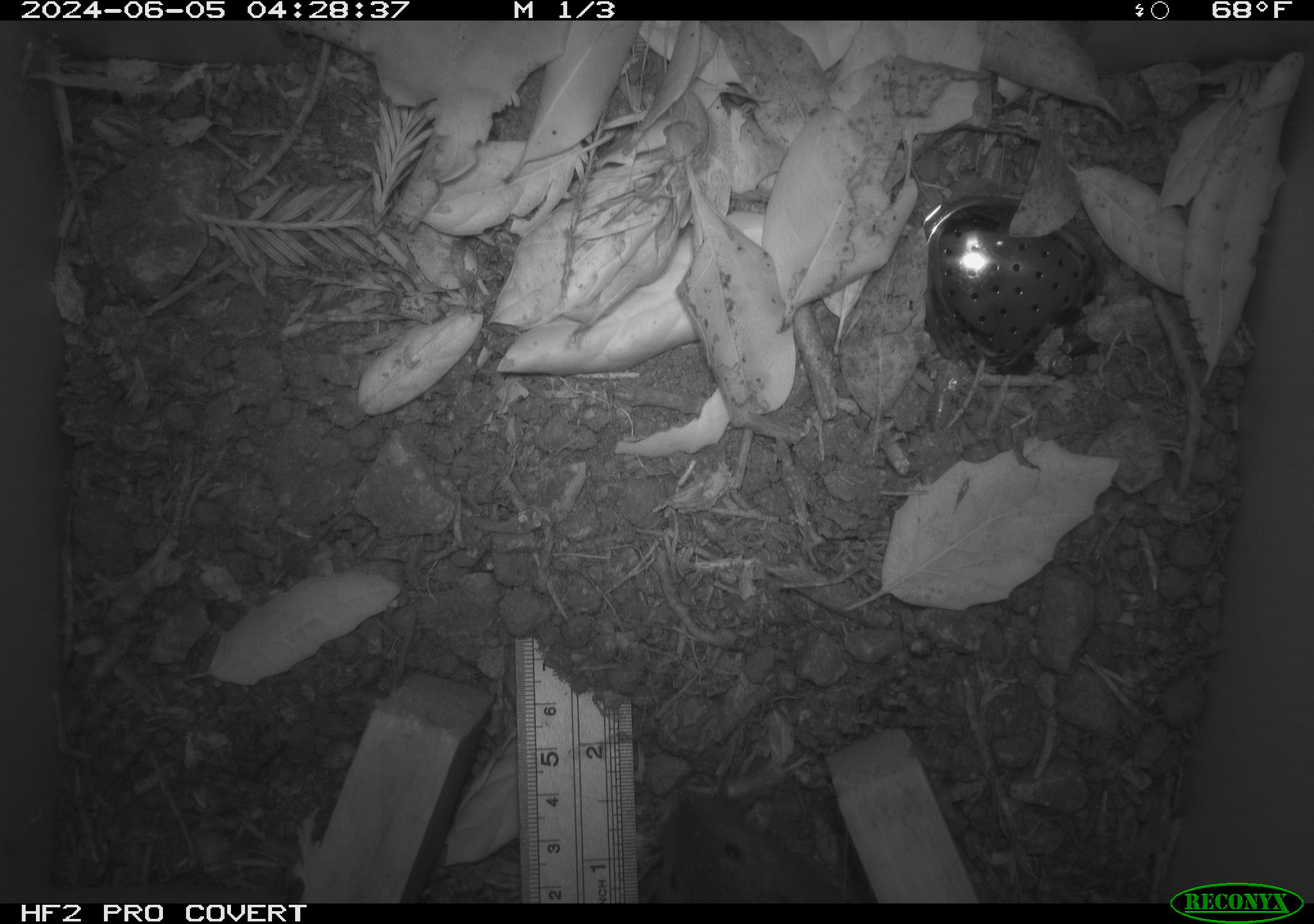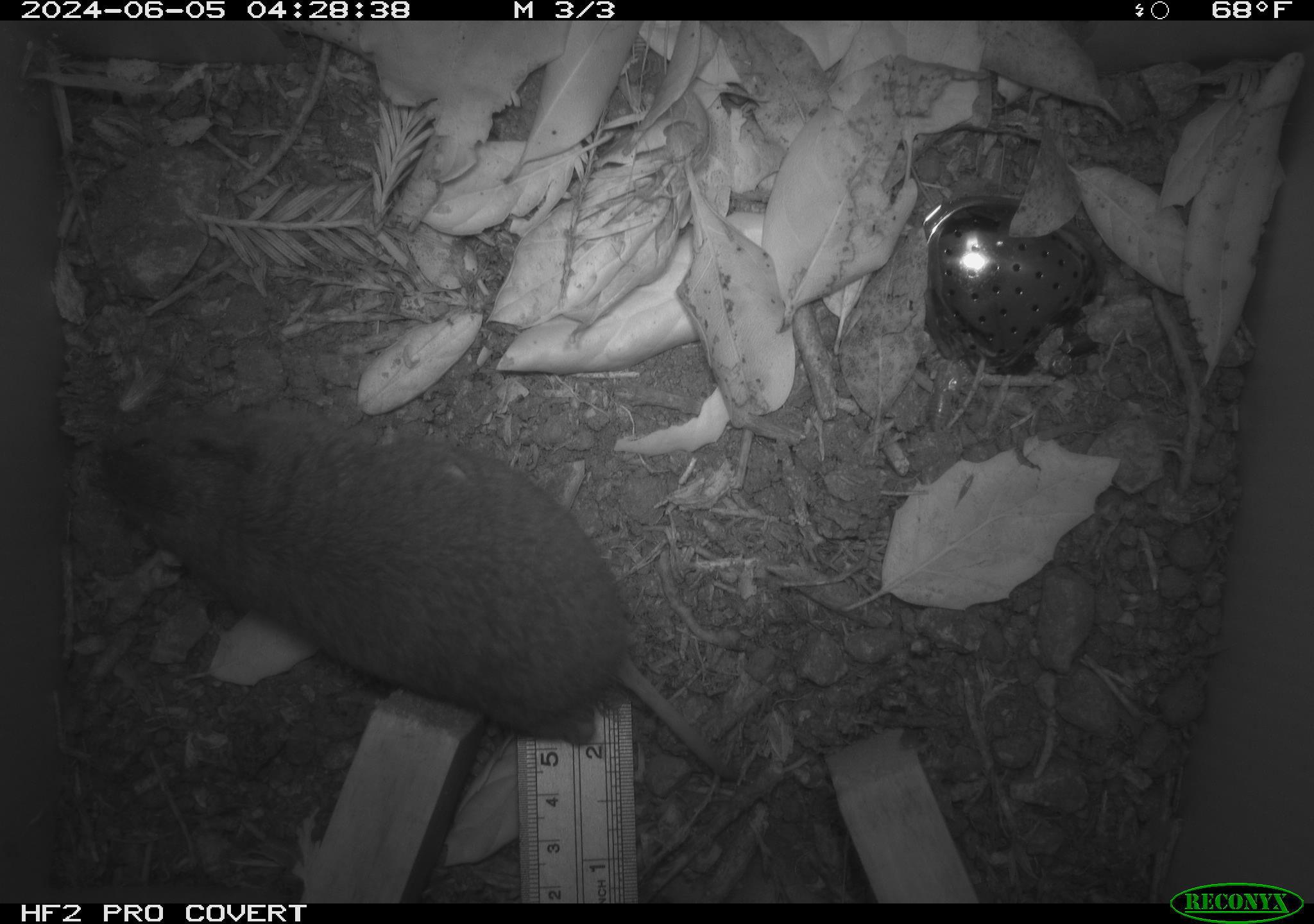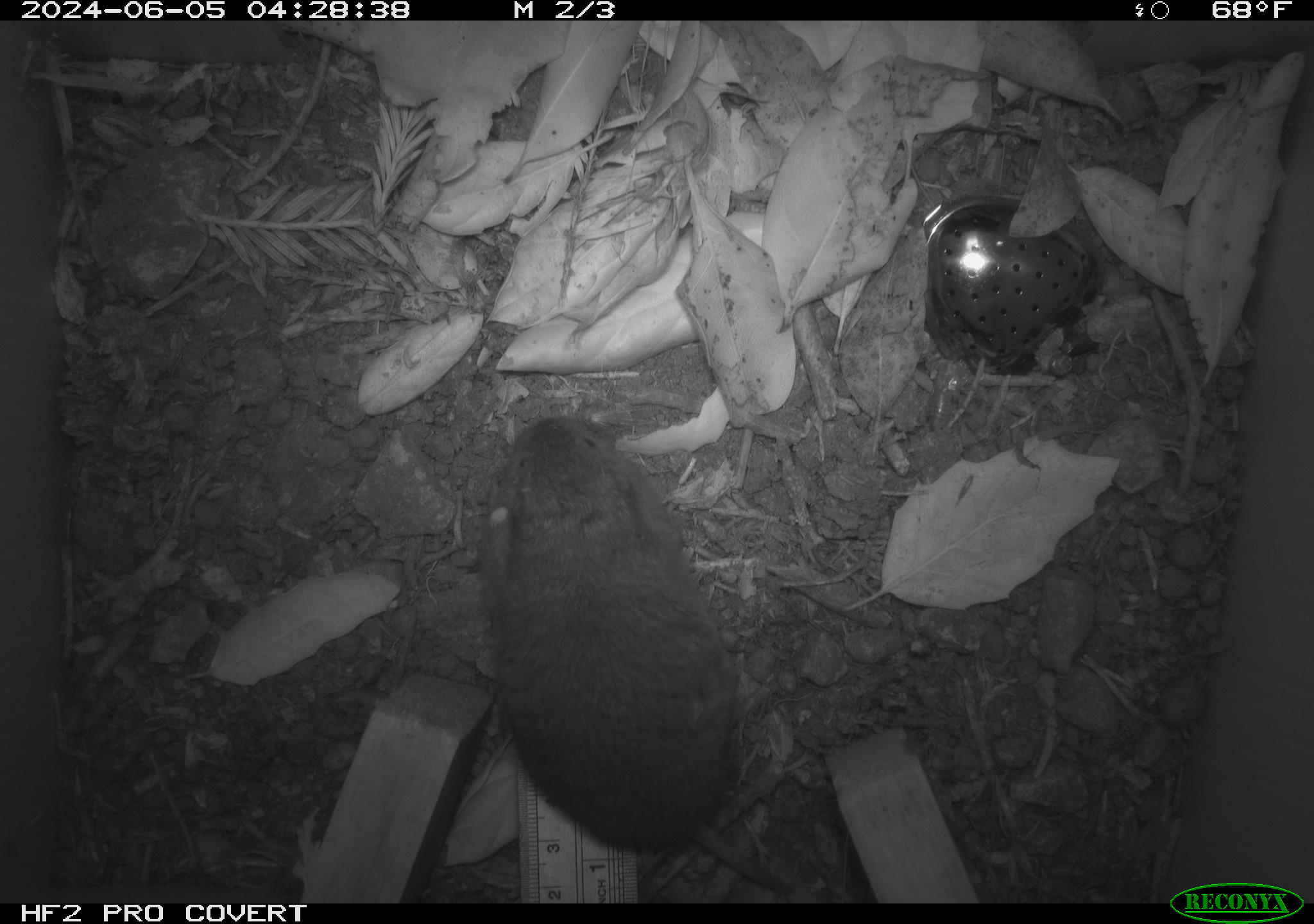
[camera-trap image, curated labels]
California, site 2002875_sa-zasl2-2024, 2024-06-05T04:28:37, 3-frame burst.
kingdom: Animalia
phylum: Chordata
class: Mammalia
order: Rodentia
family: Geomyidae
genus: Thomomys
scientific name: Thomomys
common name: smooth-toothed pocket gophers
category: thomomys species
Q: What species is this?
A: Thomomys species (smooth-toothed pocket gophers) (Thomomys).